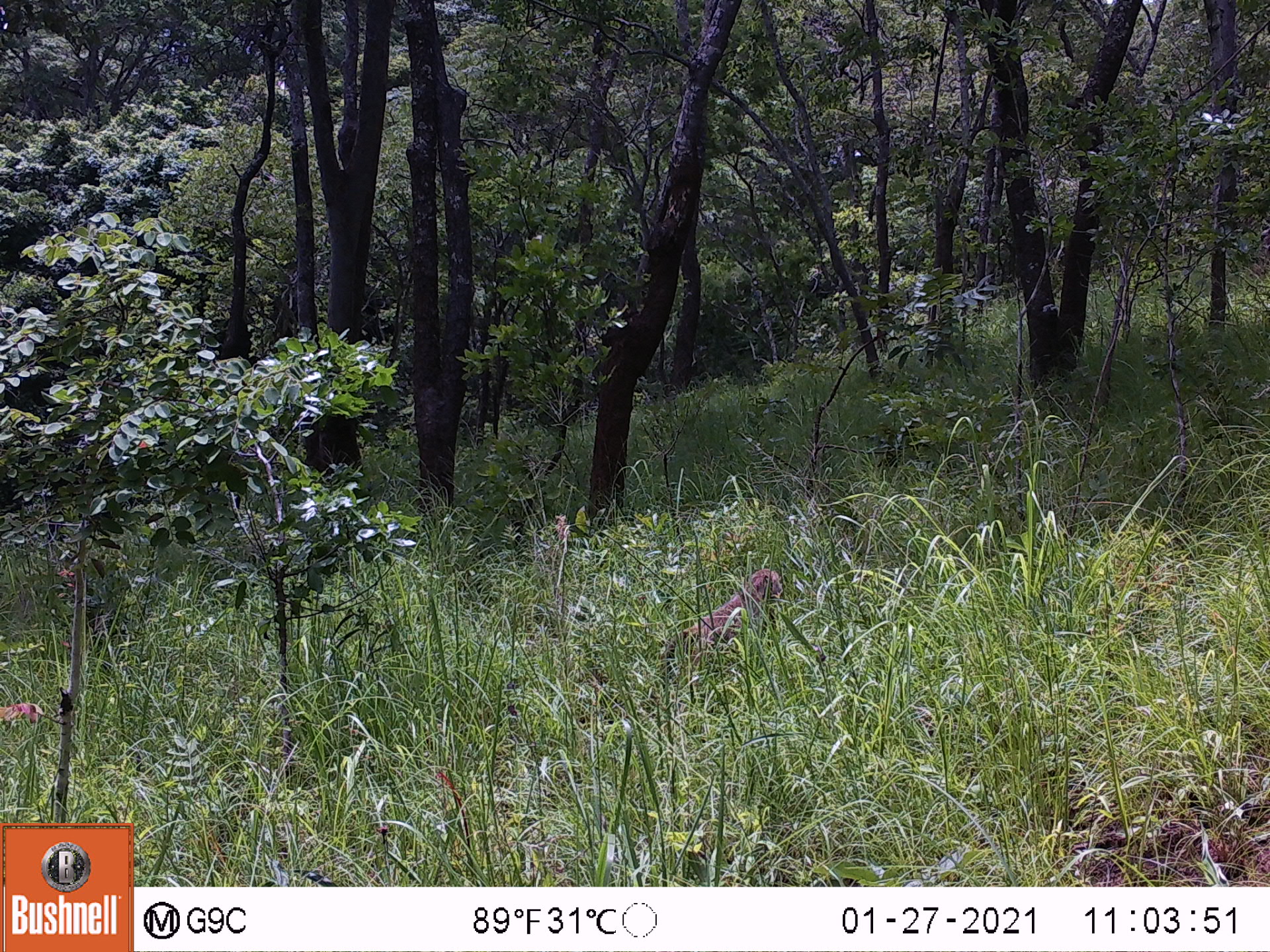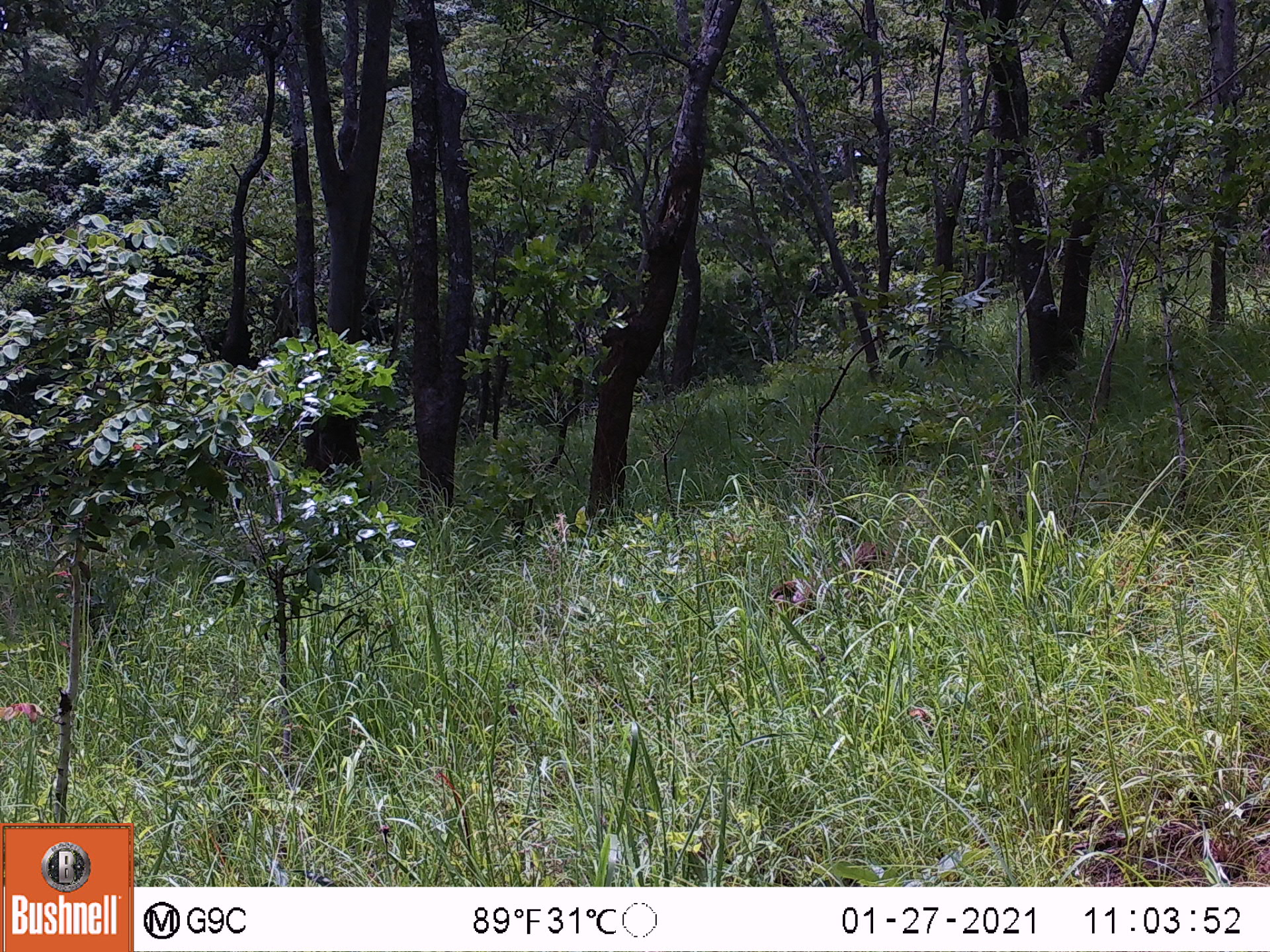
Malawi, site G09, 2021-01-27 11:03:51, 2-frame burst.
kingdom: Animalia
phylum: Chordata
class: Mammalia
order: Primates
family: Cercopithecidae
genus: Papio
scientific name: Papio cynocephalus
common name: yellow baboon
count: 1